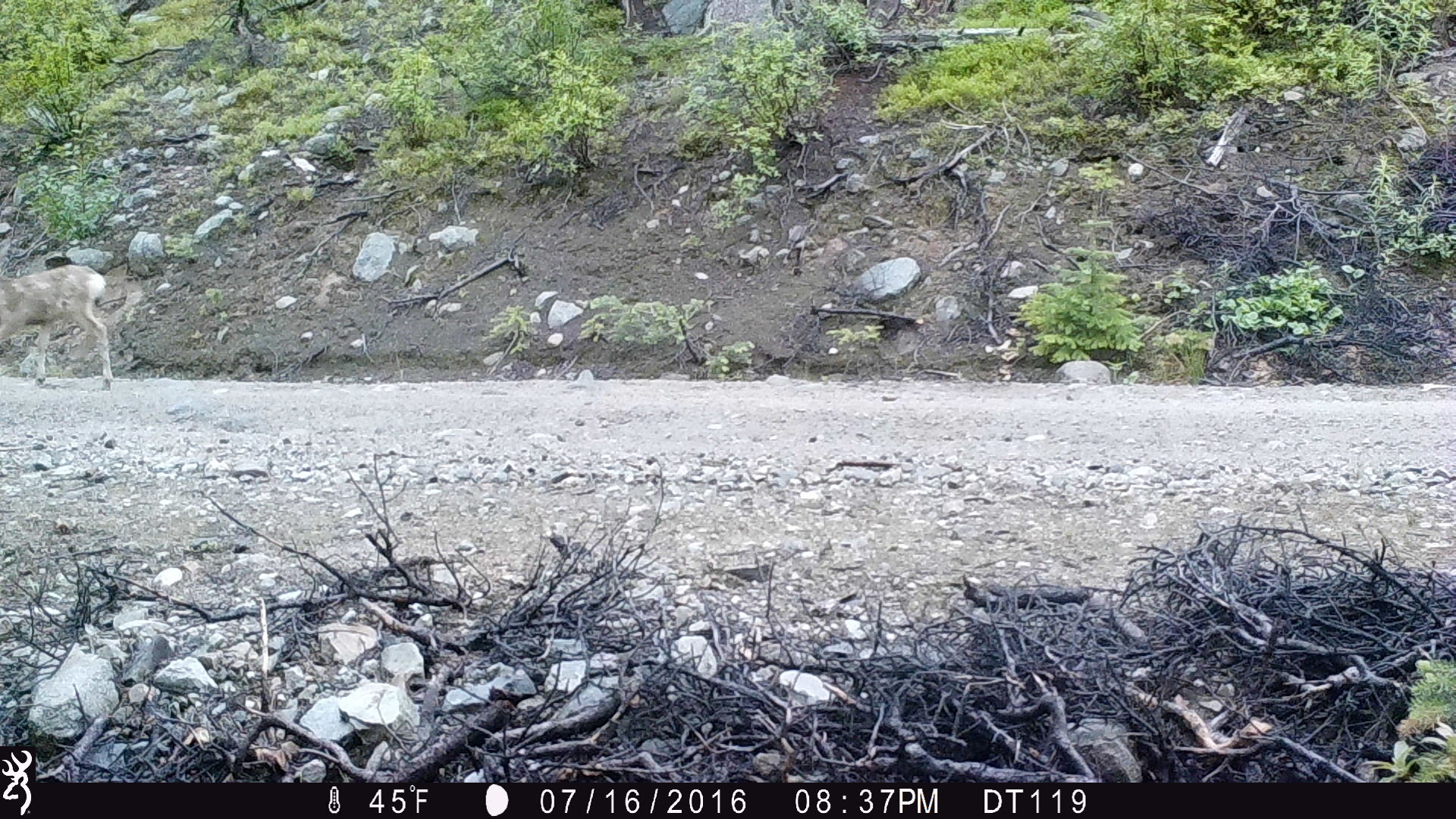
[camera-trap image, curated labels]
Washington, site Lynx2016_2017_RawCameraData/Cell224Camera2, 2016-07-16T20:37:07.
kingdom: Animalia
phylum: Chordata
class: Mammalia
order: Artiodactyla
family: Cervidae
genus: Odocoileus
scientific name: Odocoileus hemionus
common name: mule deer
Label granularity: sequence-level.